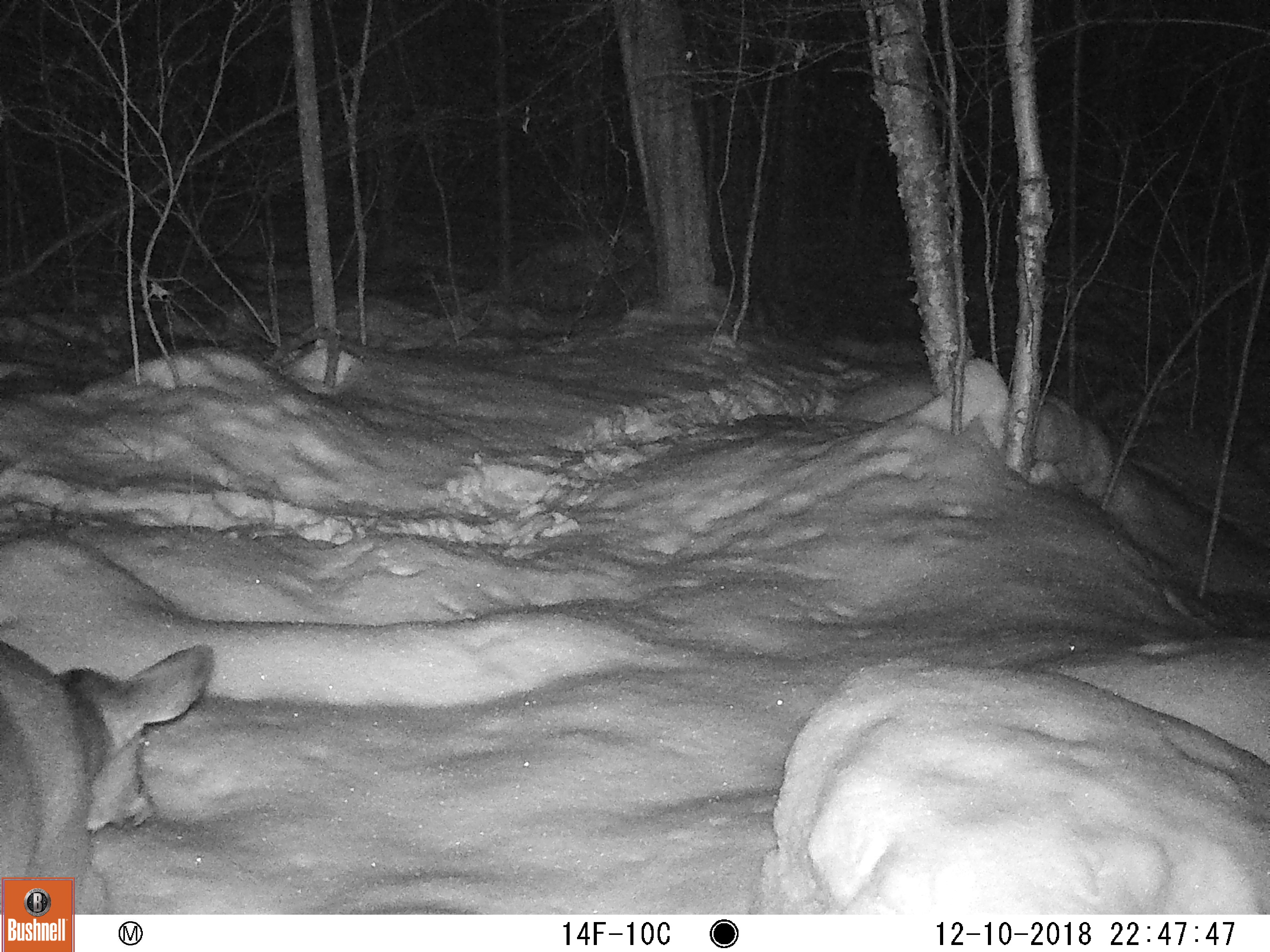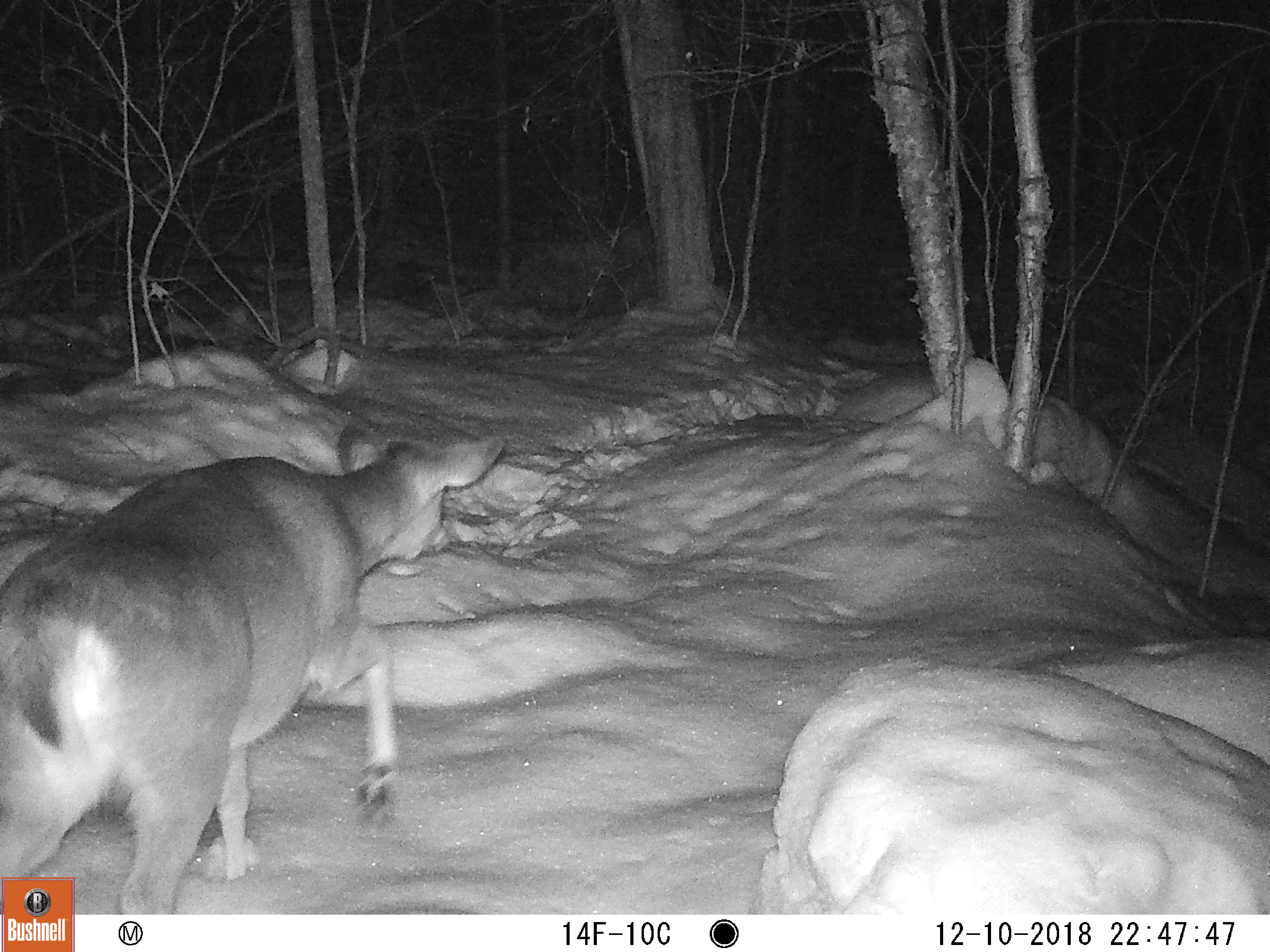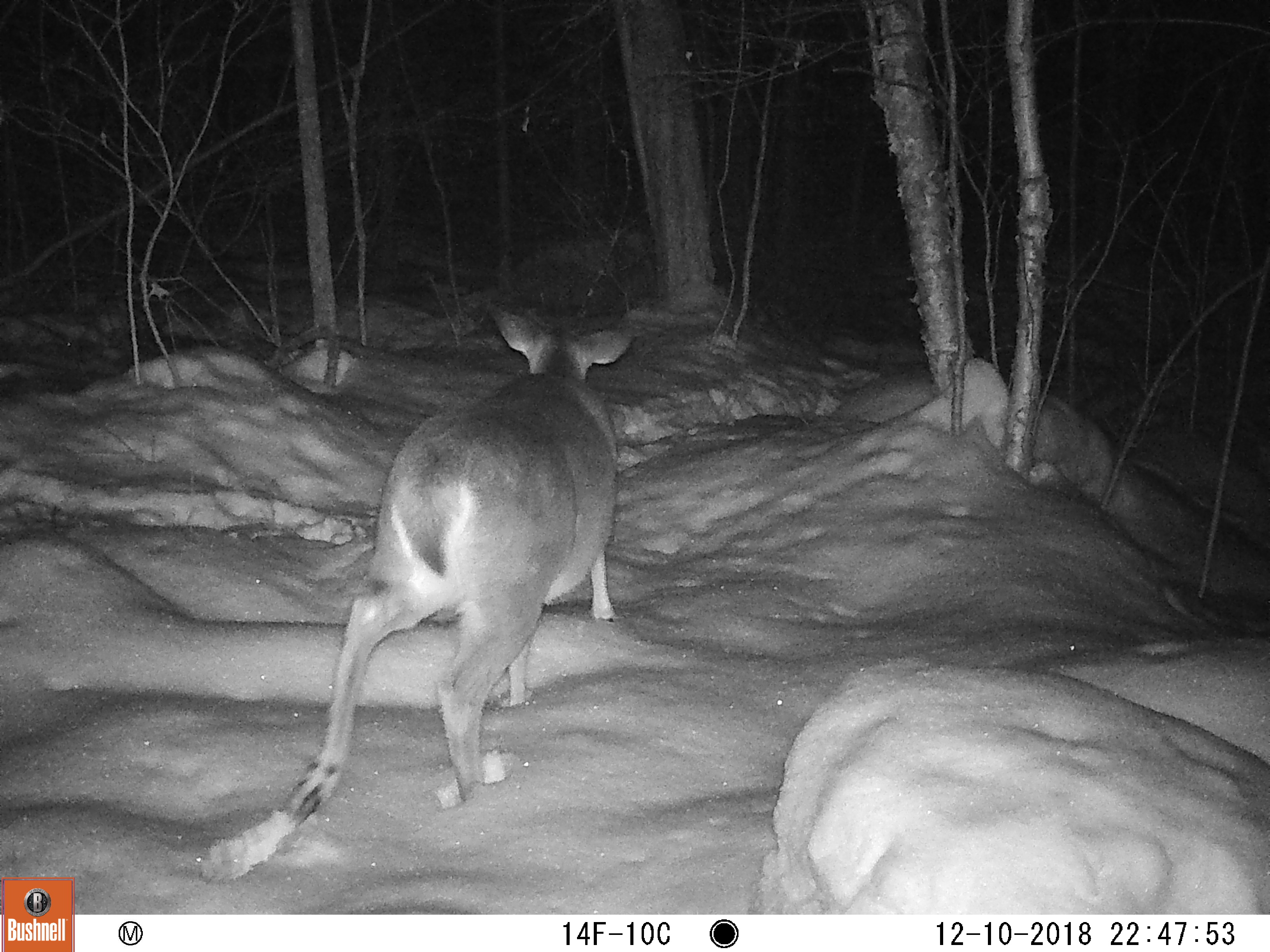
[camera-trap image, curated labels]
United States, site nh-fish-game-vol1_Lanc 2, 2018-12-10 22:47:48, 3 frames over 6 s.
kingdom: Animalia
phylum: Chordata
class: Mammalia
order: Artiodactyla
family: Cervidae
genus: Odocoileus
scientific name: Odocoileus virginianus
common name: white-tailed deer